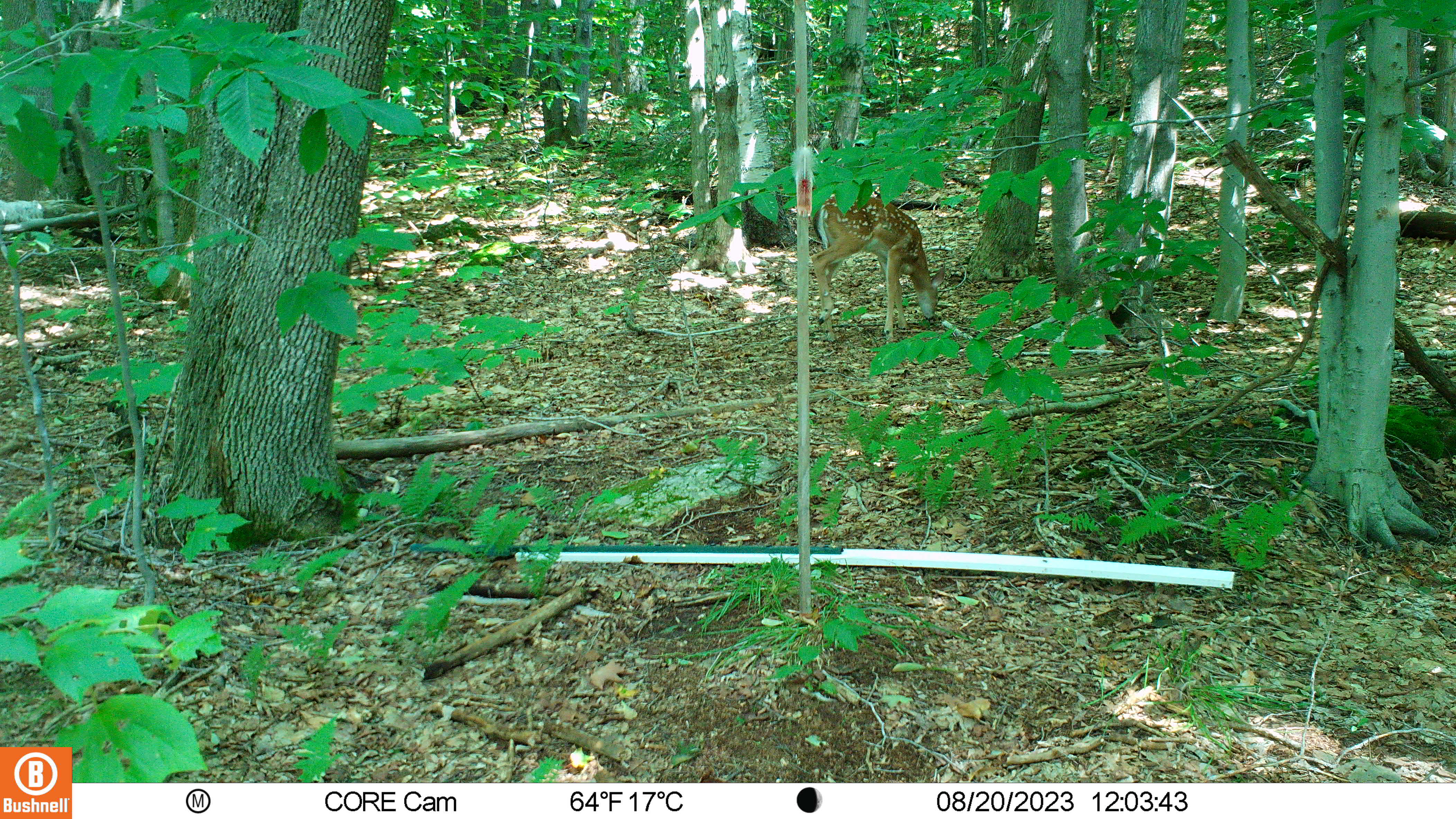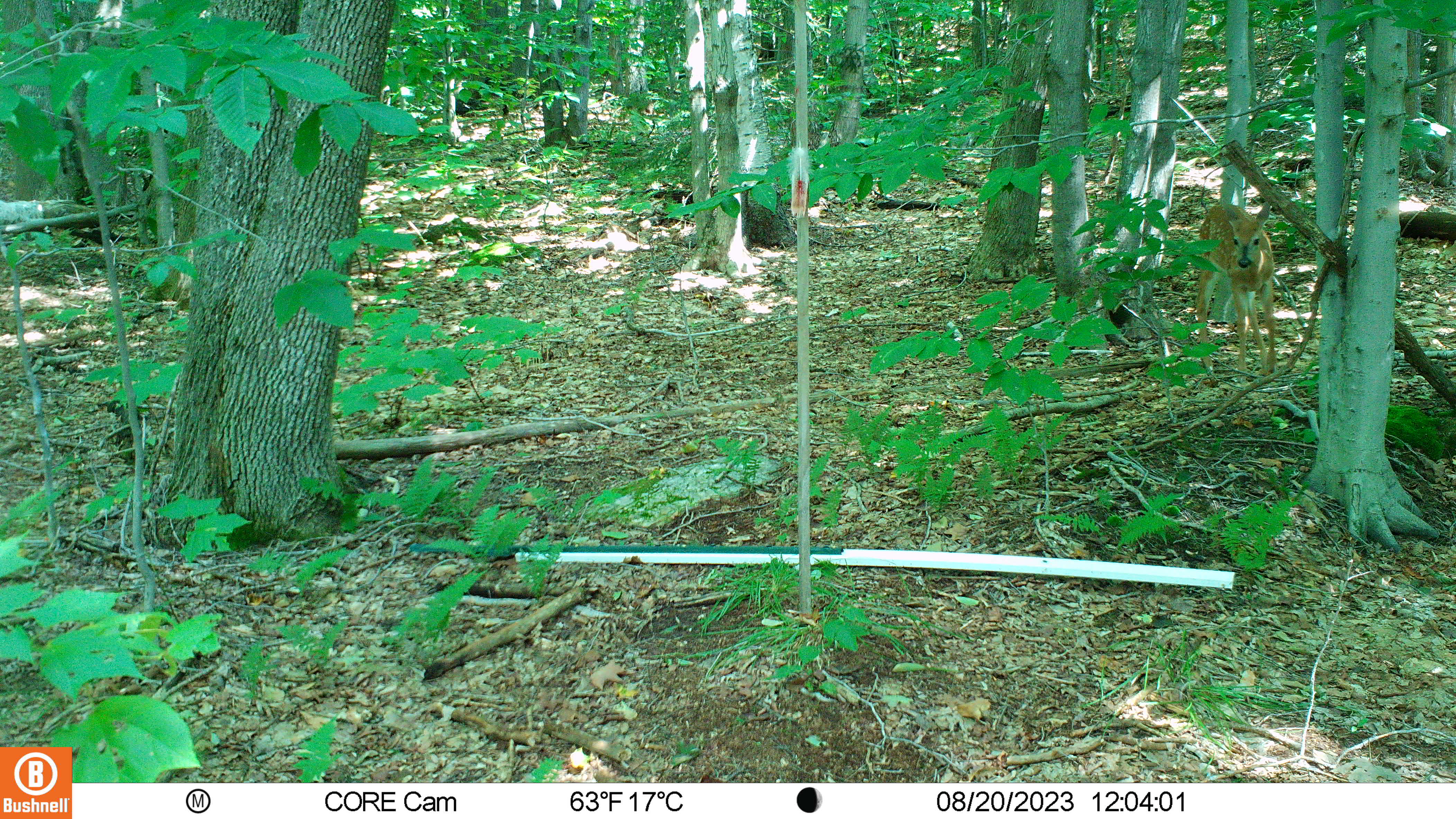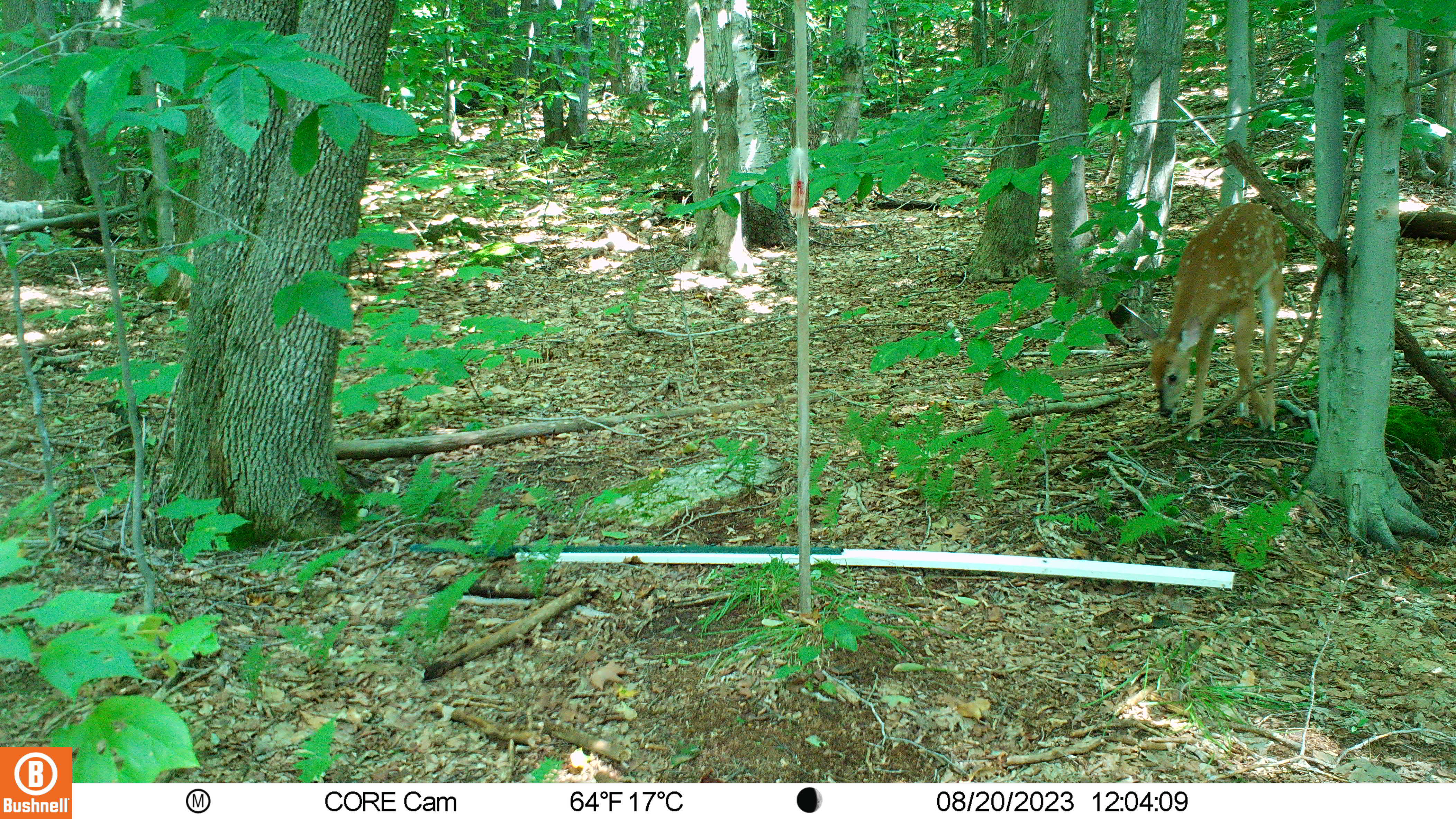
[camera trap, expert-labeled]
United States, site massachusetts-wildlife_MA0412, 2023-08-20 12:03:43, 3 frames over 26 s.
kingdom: Animalia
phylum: Chordata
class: Mammalia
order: Artiodactyla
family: Cervidae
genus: Odocoileus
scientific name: Odocoileus virginianus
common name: white-tailed deer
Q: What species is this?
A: White-tailed deer (Odocoileus virginianus).